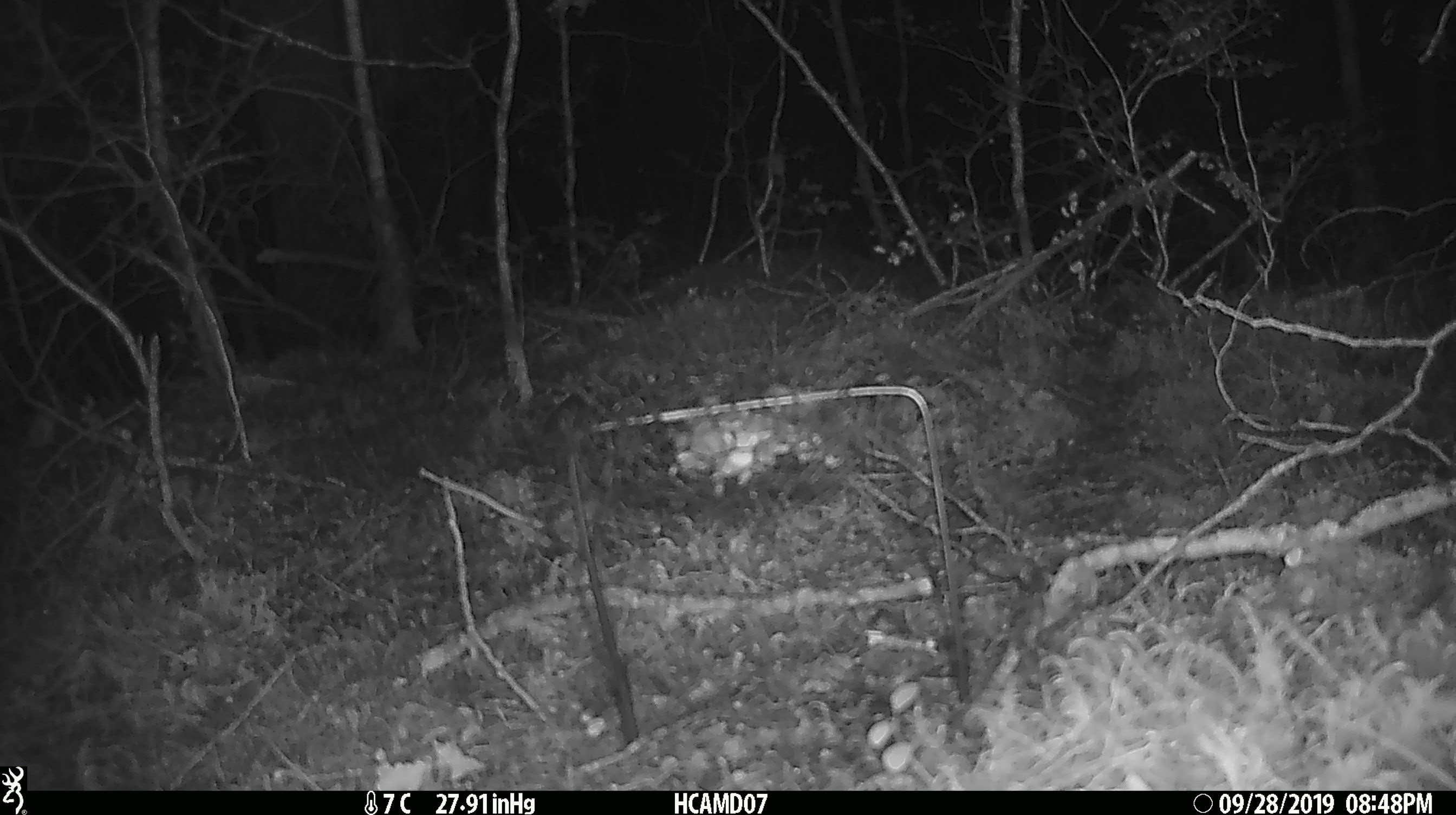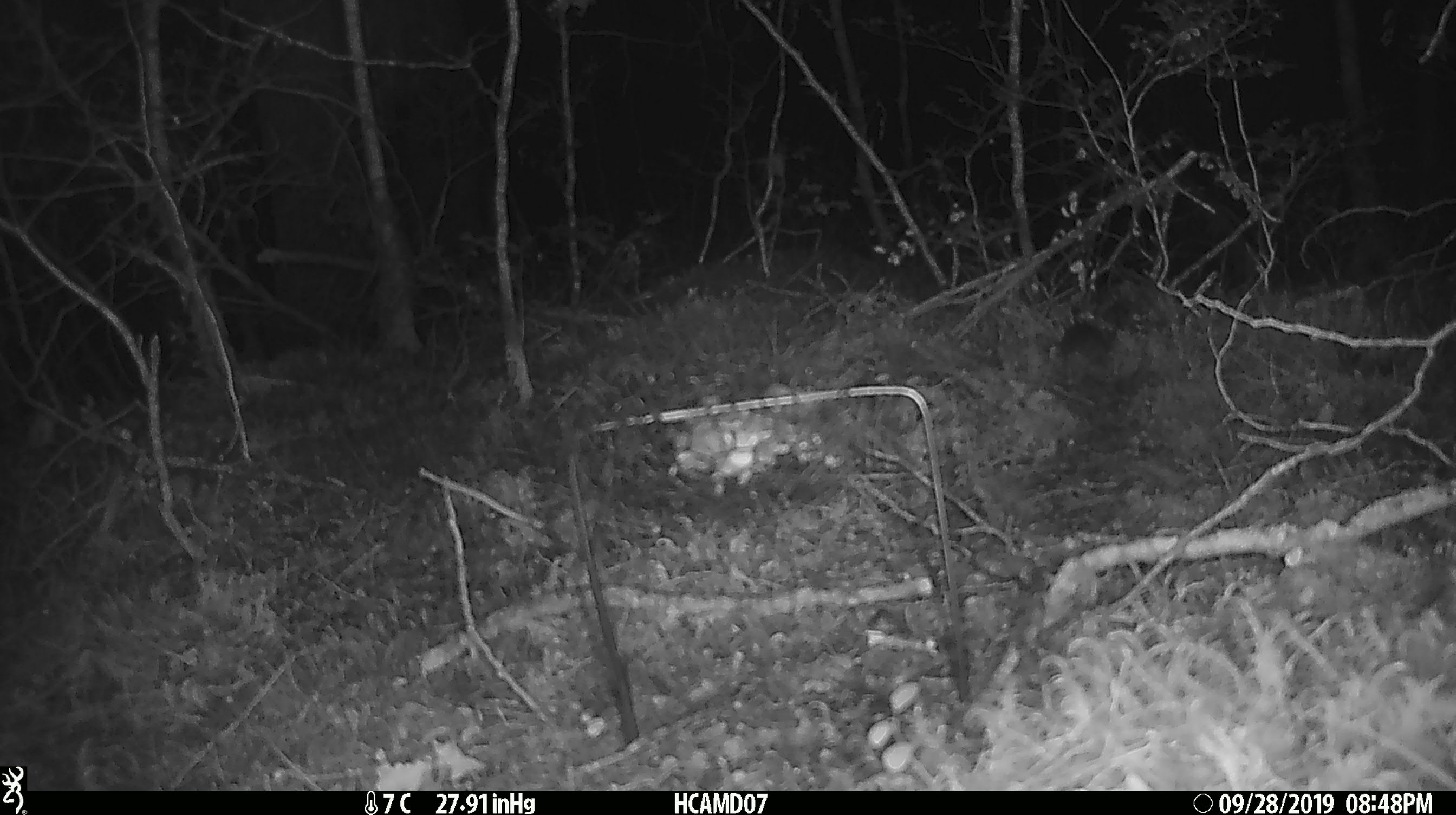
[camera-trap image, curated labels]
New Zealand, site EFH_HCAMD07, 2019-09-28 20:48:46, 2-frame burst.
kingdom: Animalia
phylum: Chordata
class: Mammalia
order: Rodentia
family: Muridae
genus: Mus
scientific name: Mus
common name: mouse